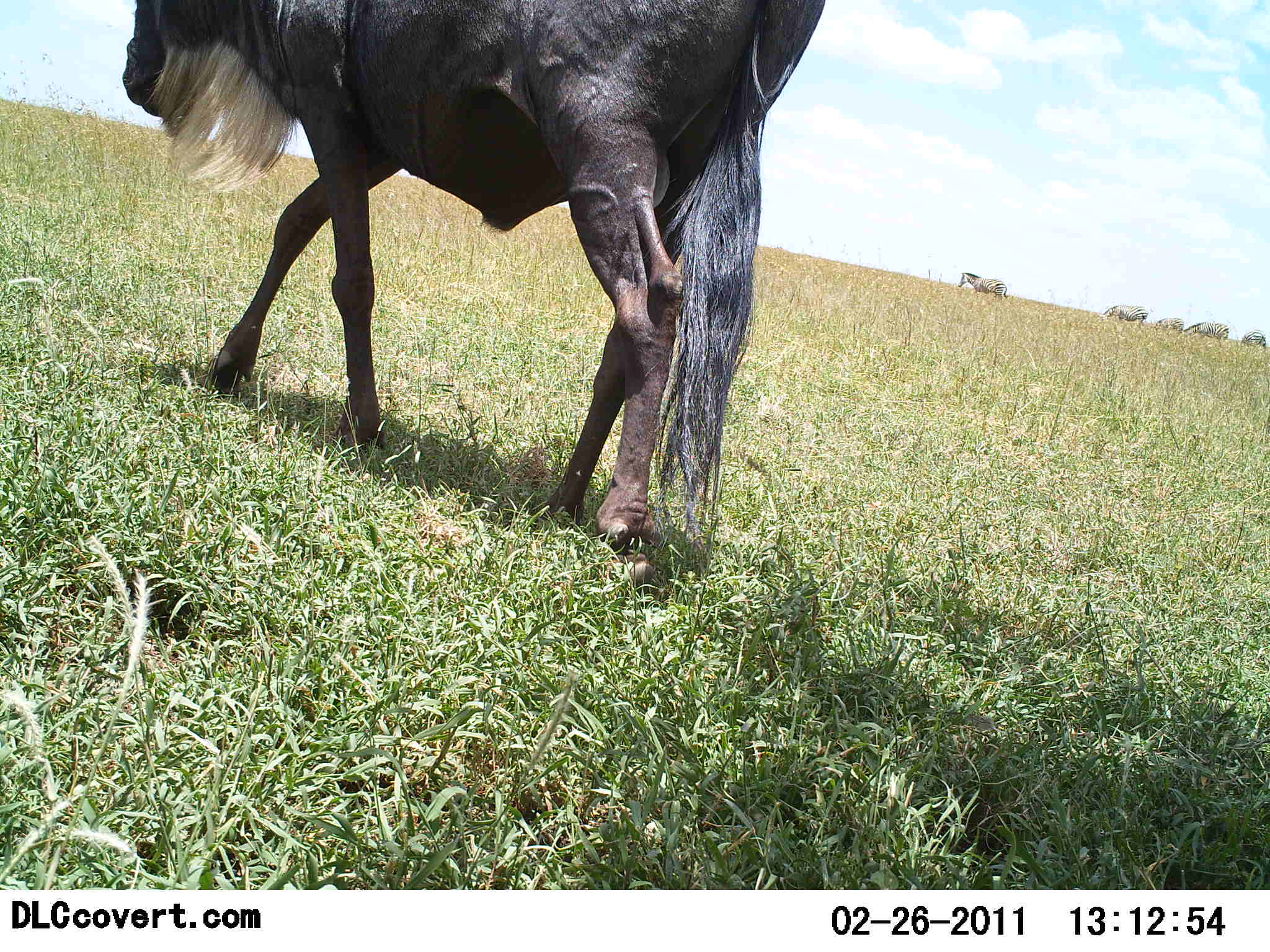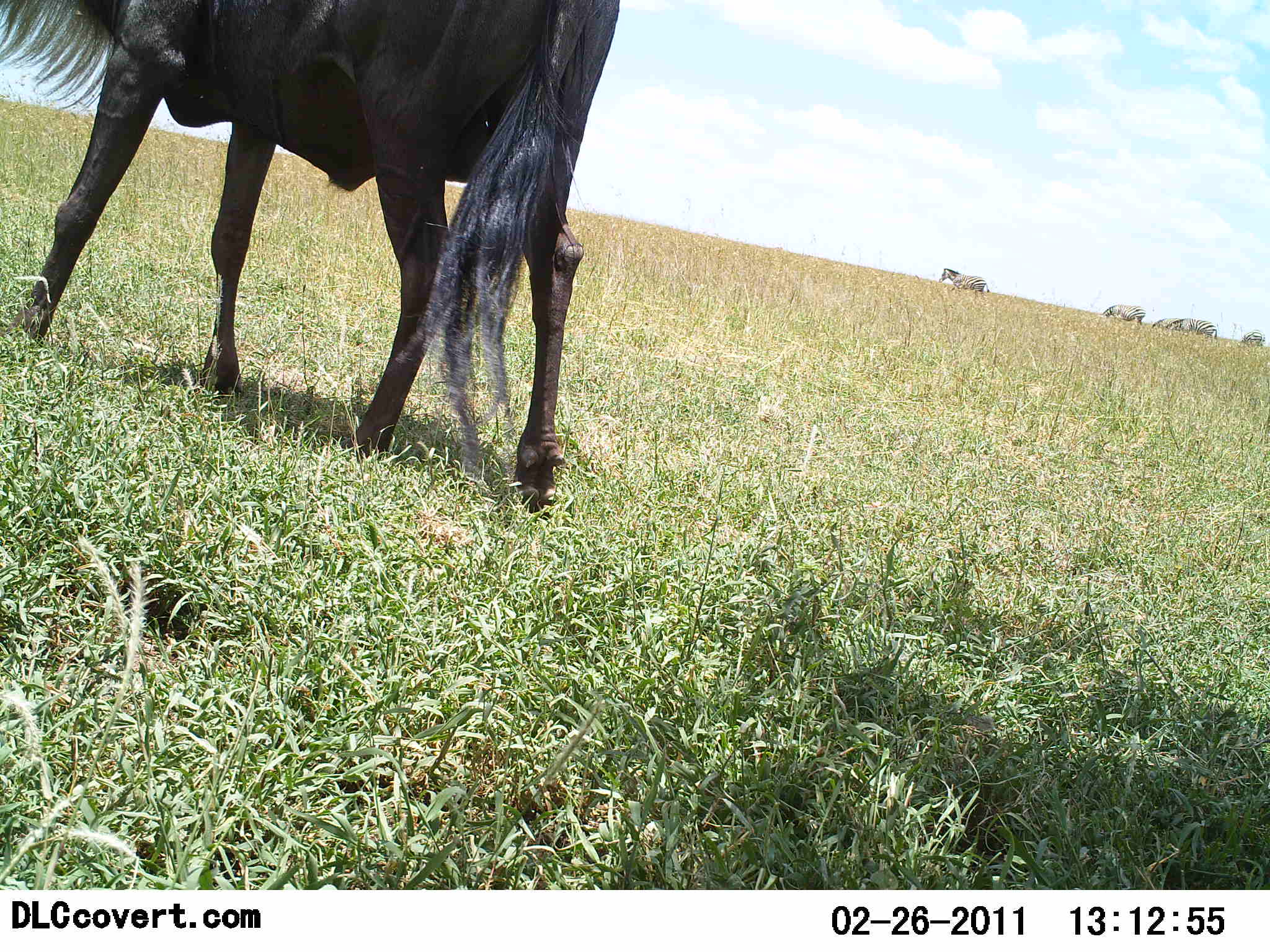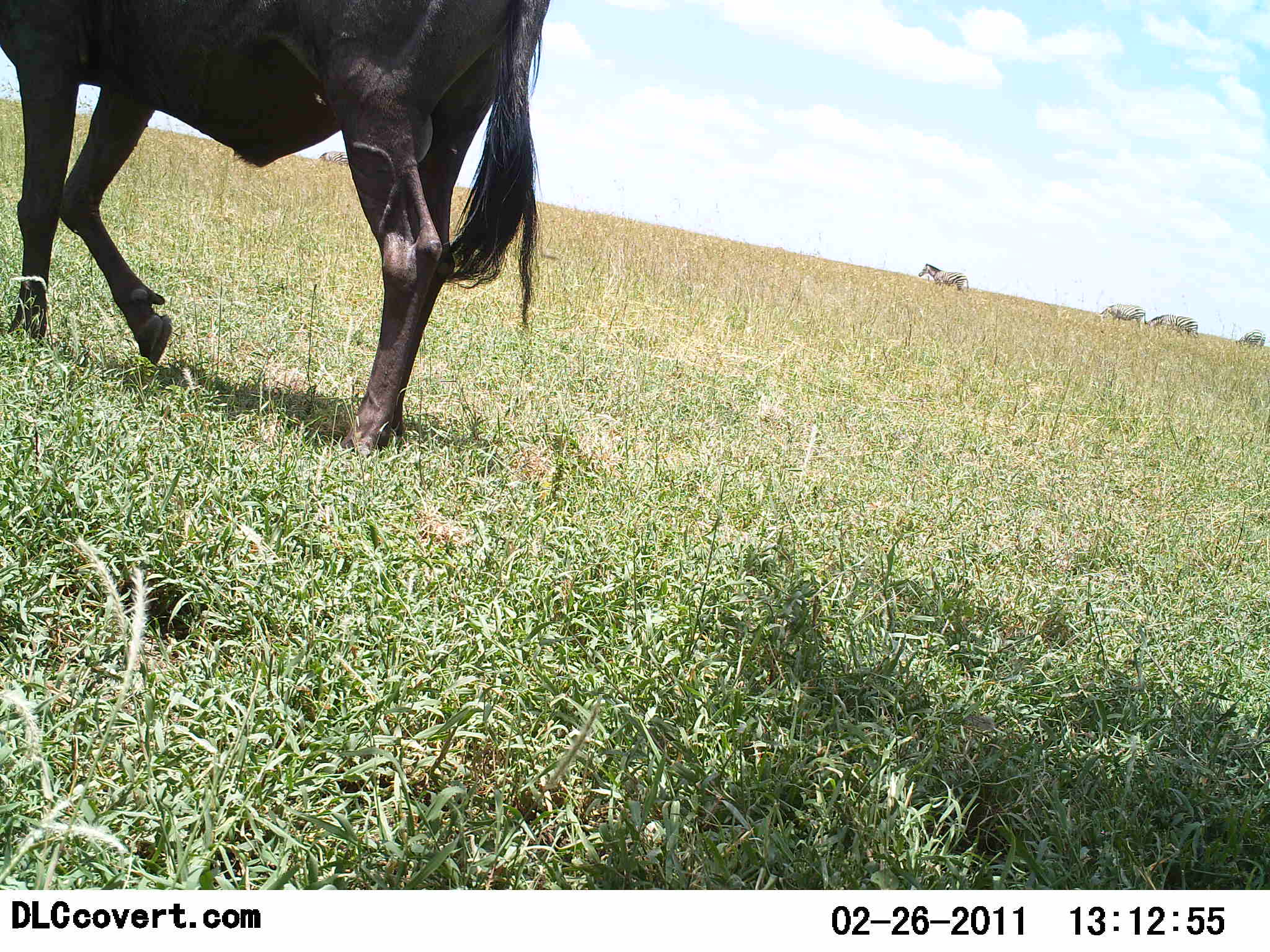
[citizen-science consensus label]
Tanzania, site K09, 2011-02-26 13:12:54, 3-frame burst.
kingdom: Animalia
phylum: Chordata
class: Mammalia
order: Artiodactyla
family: Bovidae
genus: Connochaetes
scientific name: Connochaetes taurinus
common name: blue wildebeest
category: wildebeest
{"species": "wildebeest (blue wildebeest) (Connochaetes taurinus)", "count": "1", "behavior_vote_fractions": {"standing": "11%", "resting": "0%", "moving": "94%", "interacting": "0%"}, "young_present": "0%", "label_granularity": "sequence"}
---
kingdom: Animalia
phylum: Chordata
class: Mammalia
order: Perissodactyla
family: Equidae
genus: Equus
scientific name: Equus quagga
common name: plains zebra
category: zebra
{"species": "zebra (plains zebra) (Equus quagga)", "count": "4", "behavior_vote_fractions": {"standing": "33%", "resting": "0%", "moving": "50%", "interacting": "0%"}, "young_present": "0%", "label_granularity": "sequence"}